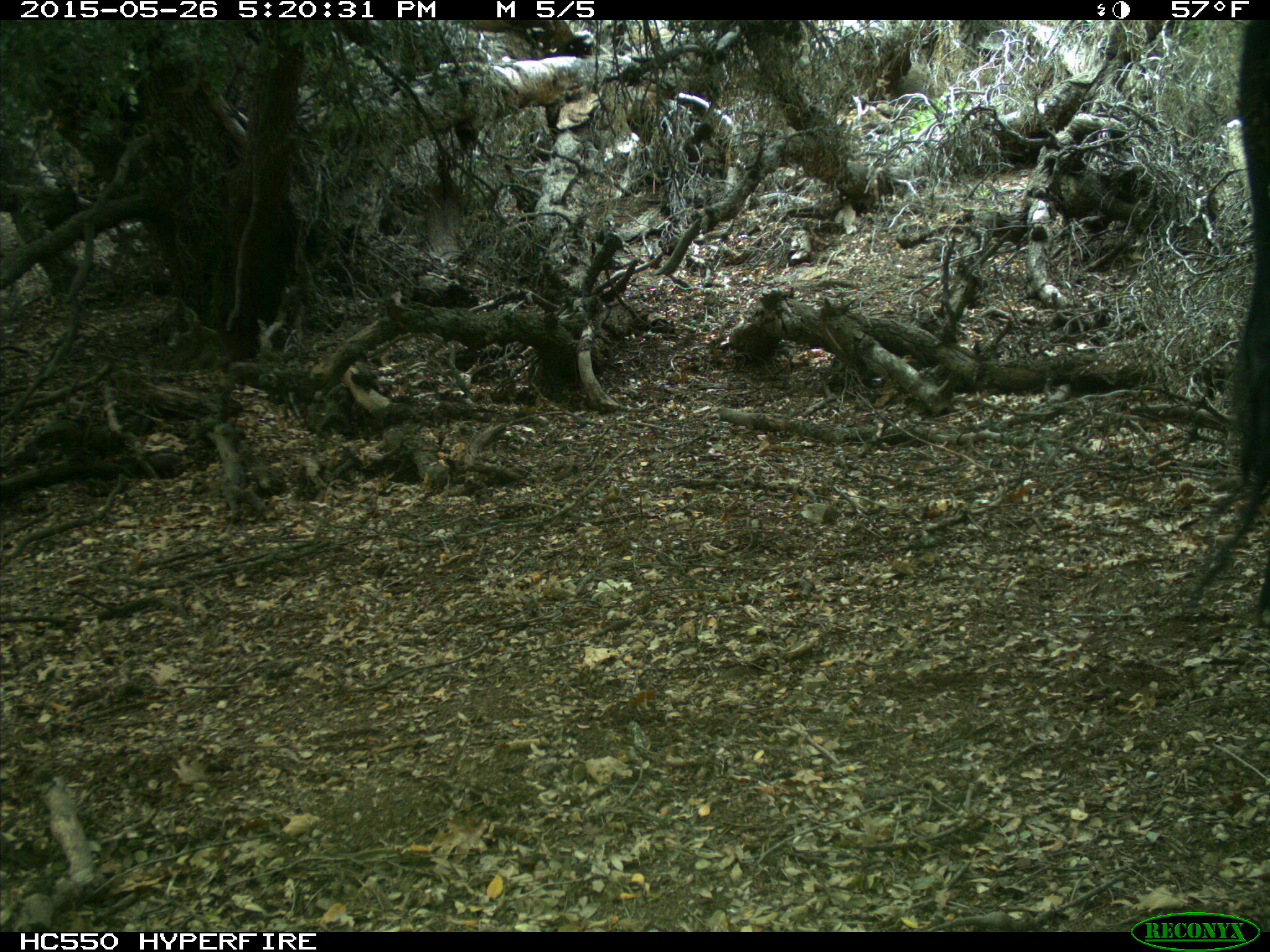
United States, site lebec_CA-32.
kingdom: Animalia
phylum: Chordata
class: Mammalia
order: Artiodactyla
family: Bovidae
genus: Bos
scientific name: Bos taurus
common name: domestic cow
Bos taurus (domestic cow).